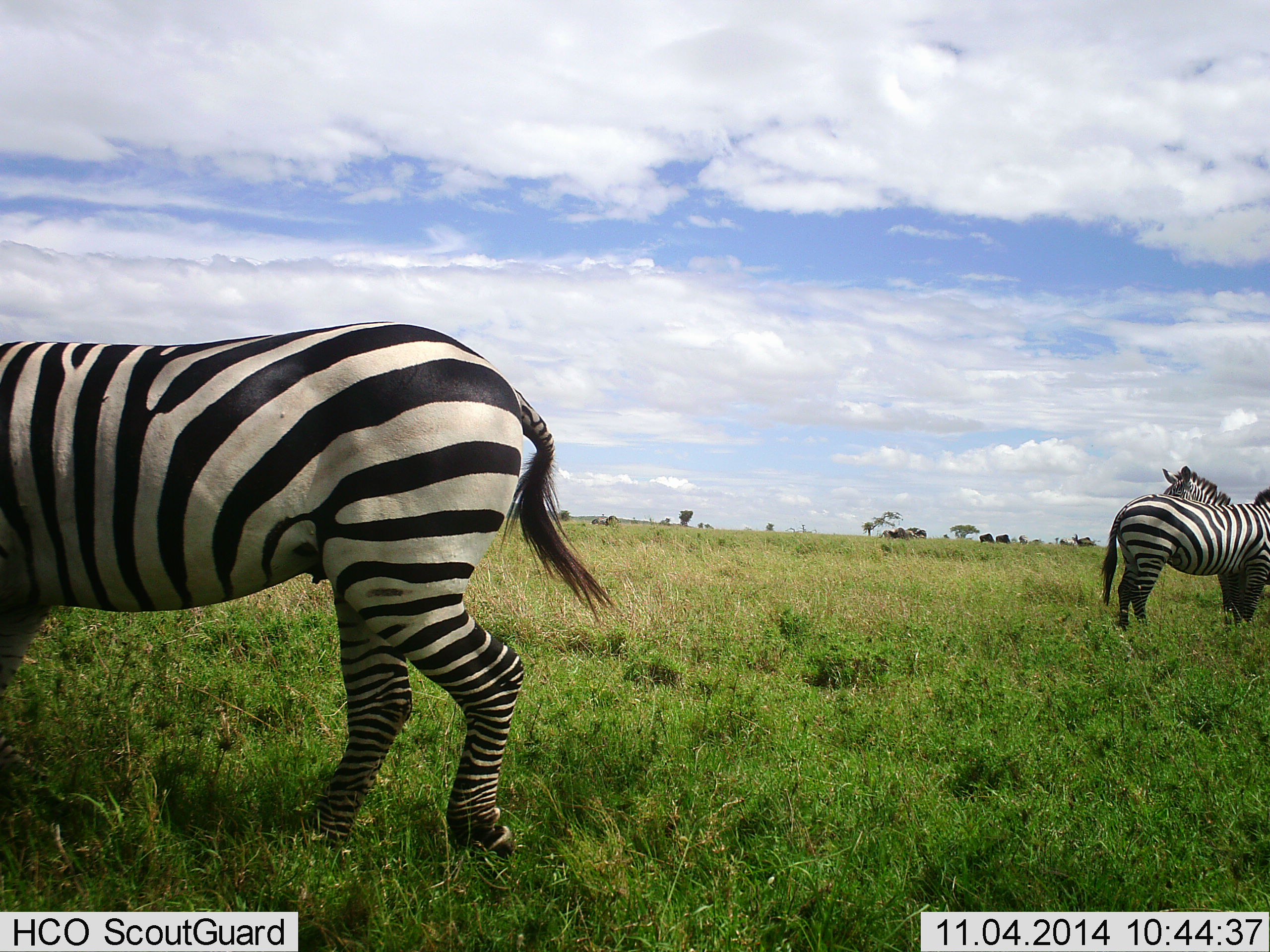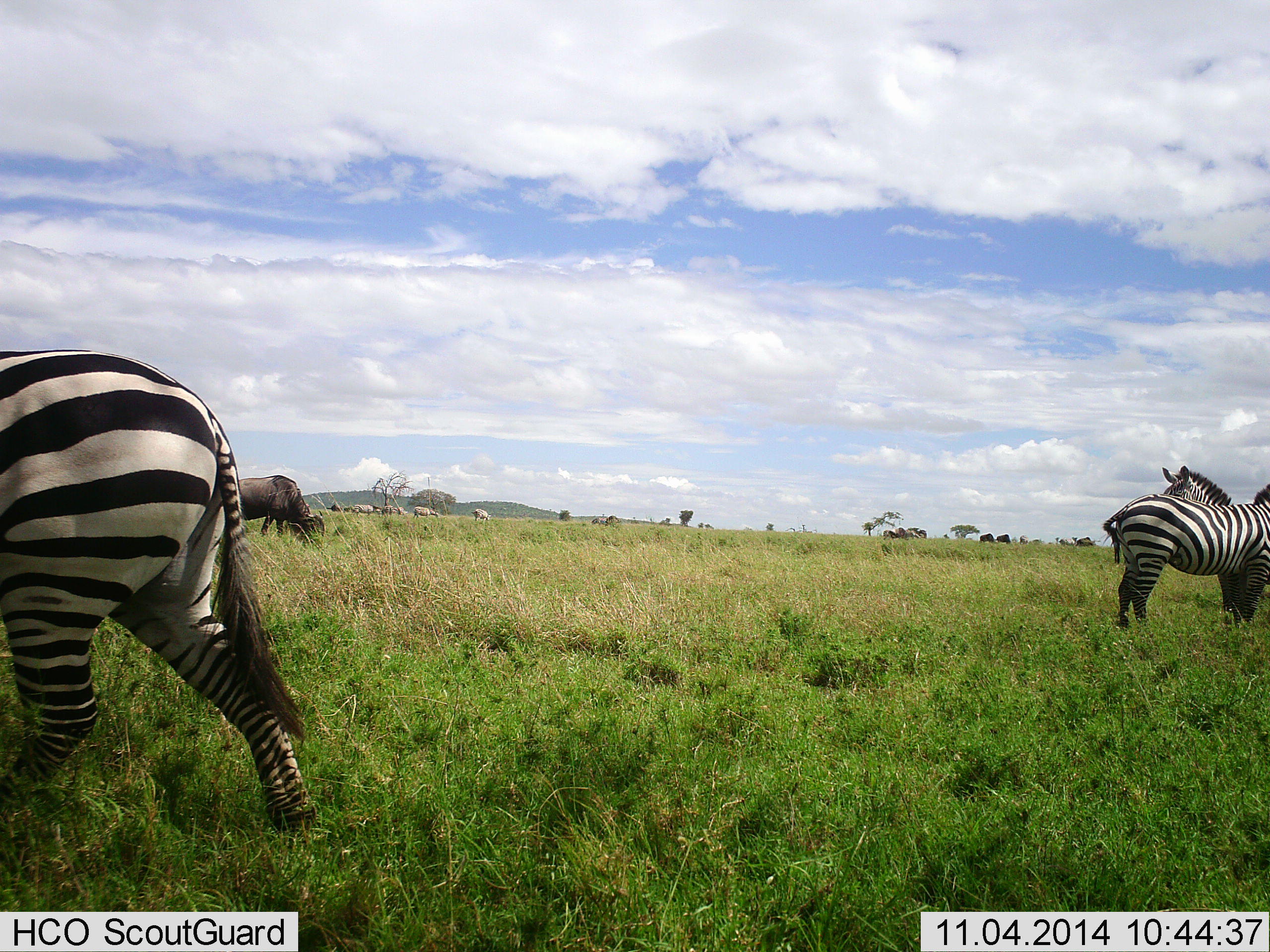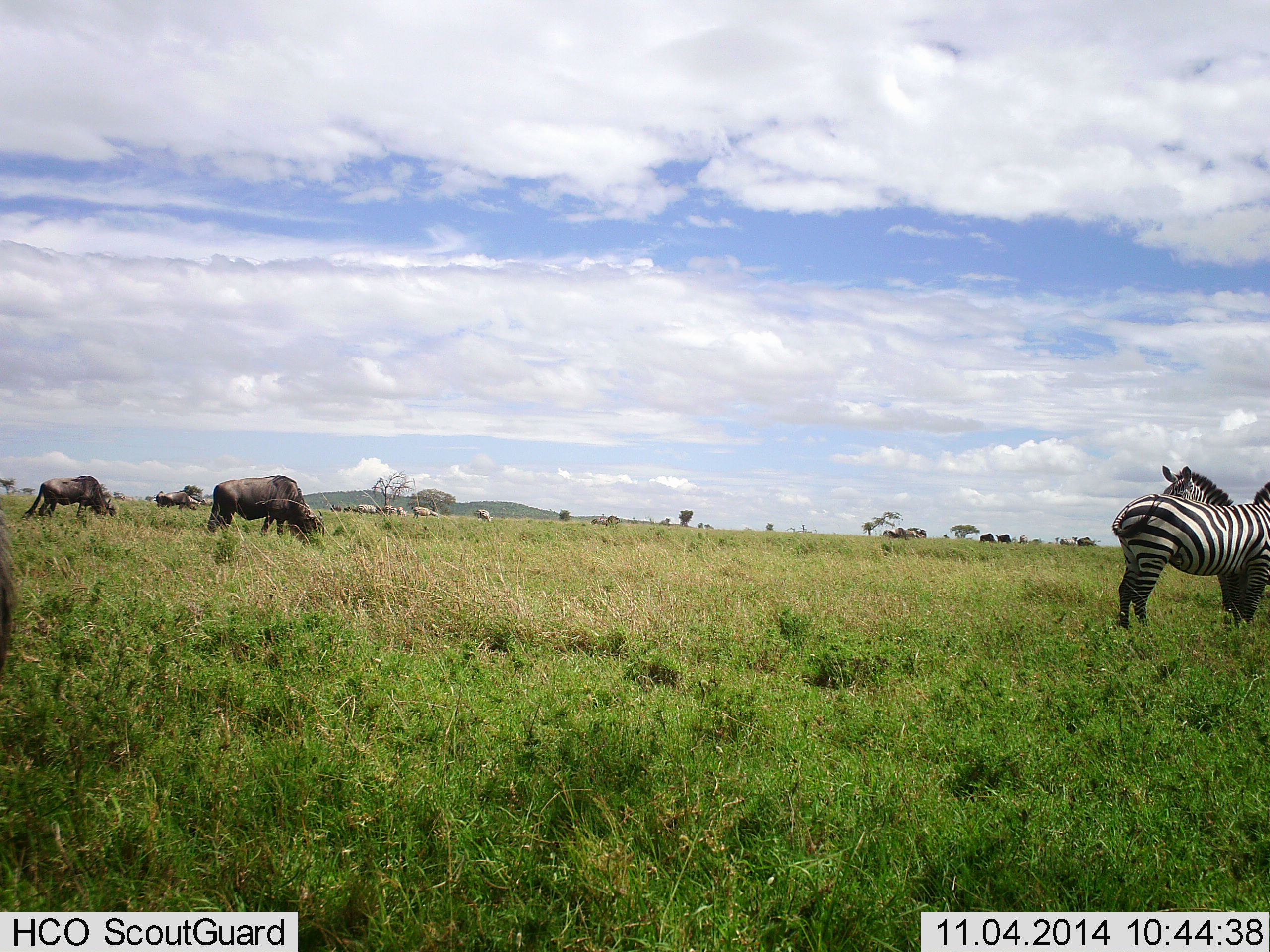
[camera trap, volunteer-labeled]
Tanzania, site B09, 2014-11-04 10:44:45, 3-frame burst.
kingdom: Animalia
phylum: Chordata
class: Mammalia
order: Artiodactyla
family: Bovidae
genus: Connochaetes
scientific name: Connochaetes taurinus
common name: blue wildebeest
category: wildebeest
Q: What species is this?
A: Wildebeest (blue wildebeest) (Connochaetes taurinus).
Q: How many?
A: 10.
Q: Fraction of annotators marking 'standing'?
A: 10%.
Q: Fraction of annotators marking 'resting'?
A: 0%.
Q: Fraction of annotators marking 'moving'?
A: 0%.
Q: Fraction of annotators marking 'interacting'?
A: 0%.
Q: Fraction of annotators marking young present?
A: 0%.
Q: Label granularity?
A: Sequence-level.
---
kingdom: Animalia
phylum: Chordata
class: Mammalia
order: Perissodactyla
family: Equidae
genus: Equus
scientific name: Equus quagga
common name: plains zebra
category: zebra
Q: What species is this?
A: Zebra (plains zebra) (Equus quagga).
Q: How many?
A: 3.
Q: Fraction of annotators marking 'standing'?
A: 100%.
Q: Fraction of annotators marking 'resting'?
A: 0%.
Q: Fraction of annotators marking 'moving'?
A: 82%.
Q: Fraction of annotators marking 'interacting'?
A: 9%.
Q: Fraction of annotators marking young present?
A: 0%.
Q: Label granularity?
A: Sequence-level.